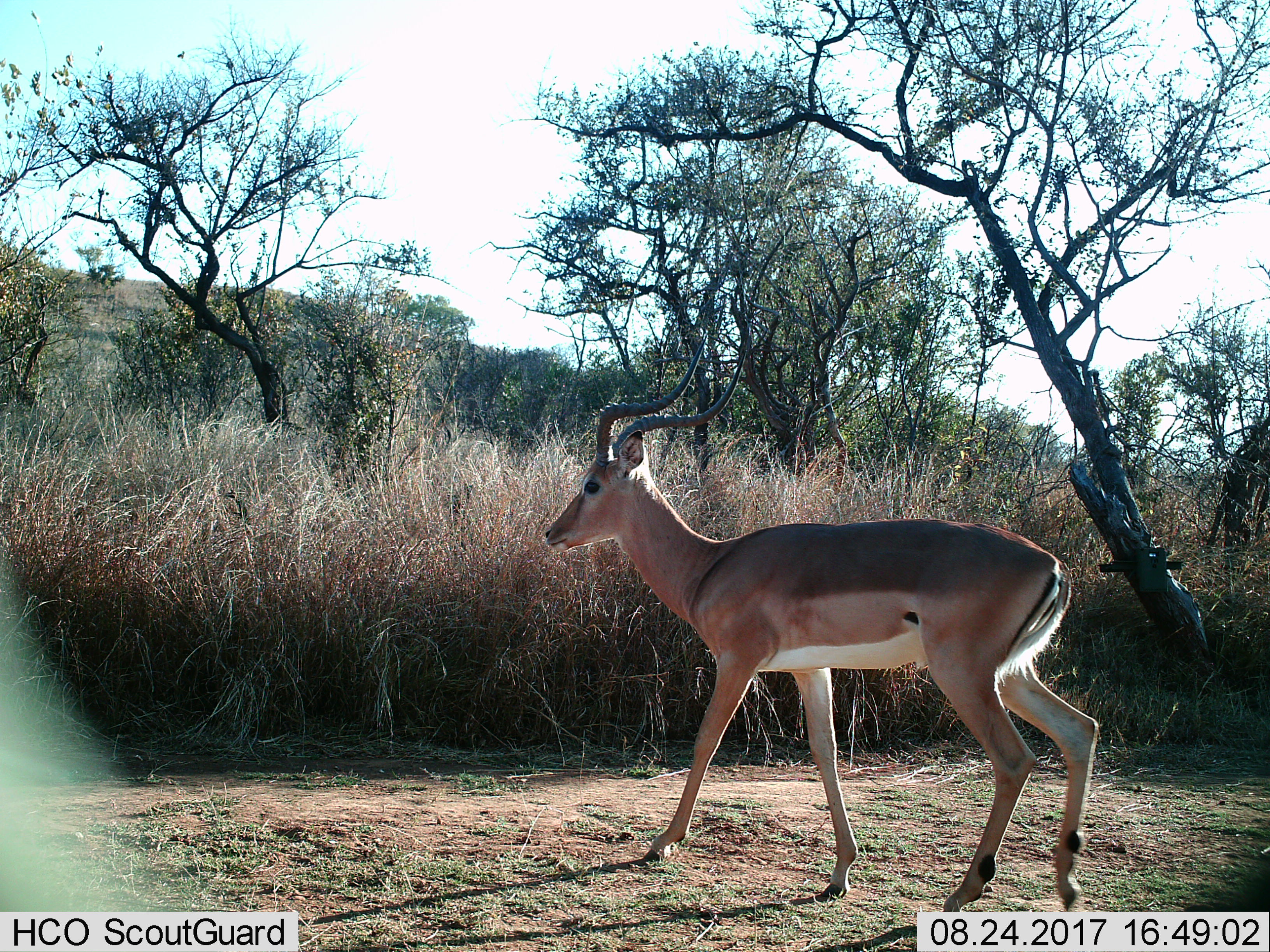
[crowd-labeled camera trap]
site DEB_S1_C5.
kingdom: Animalia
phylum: Chordata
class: Mammalia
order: Artiodactyla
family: Bovidae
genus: Aepyceros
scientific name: Aepyceros melampus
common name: impala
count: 1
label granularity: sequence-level